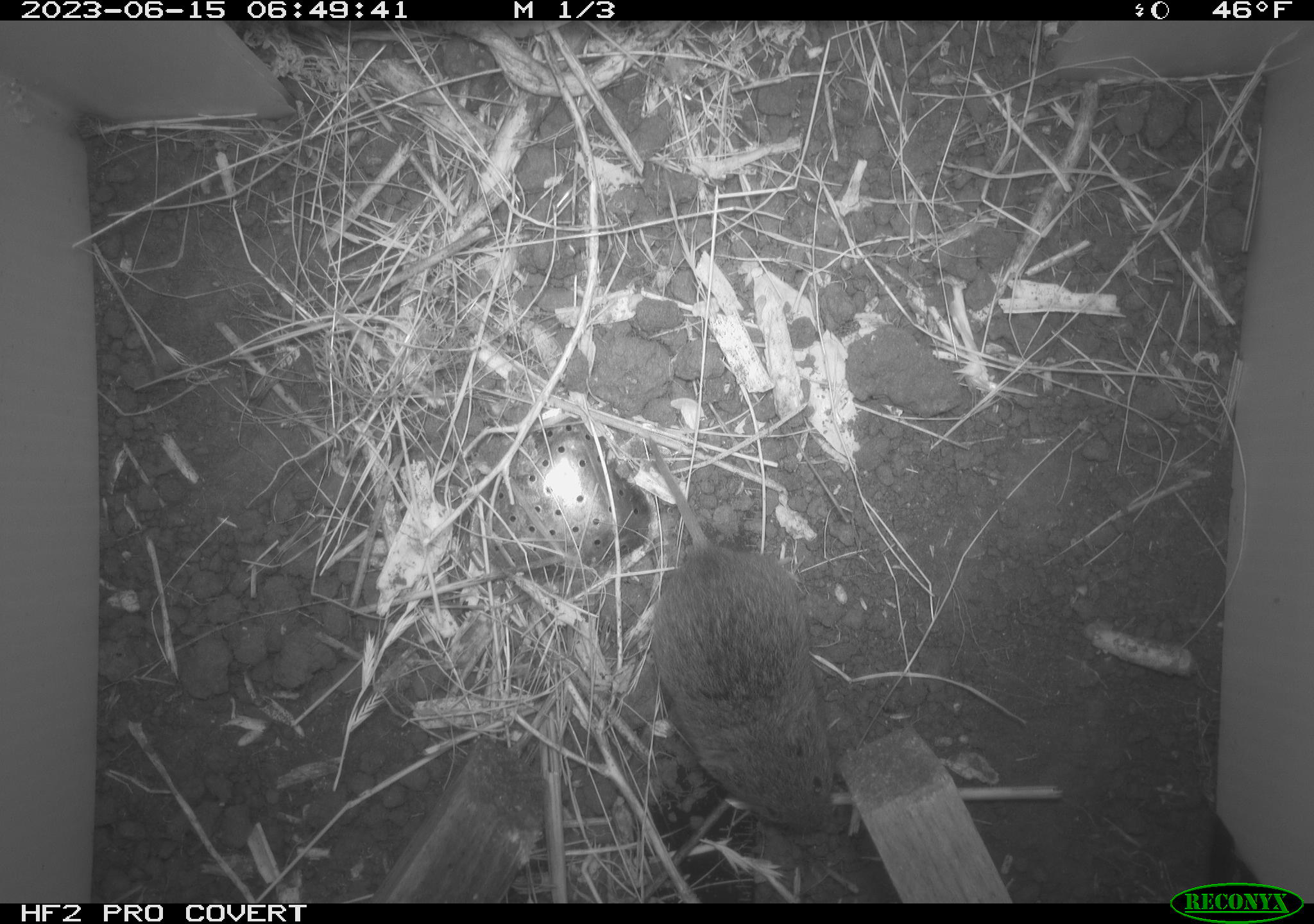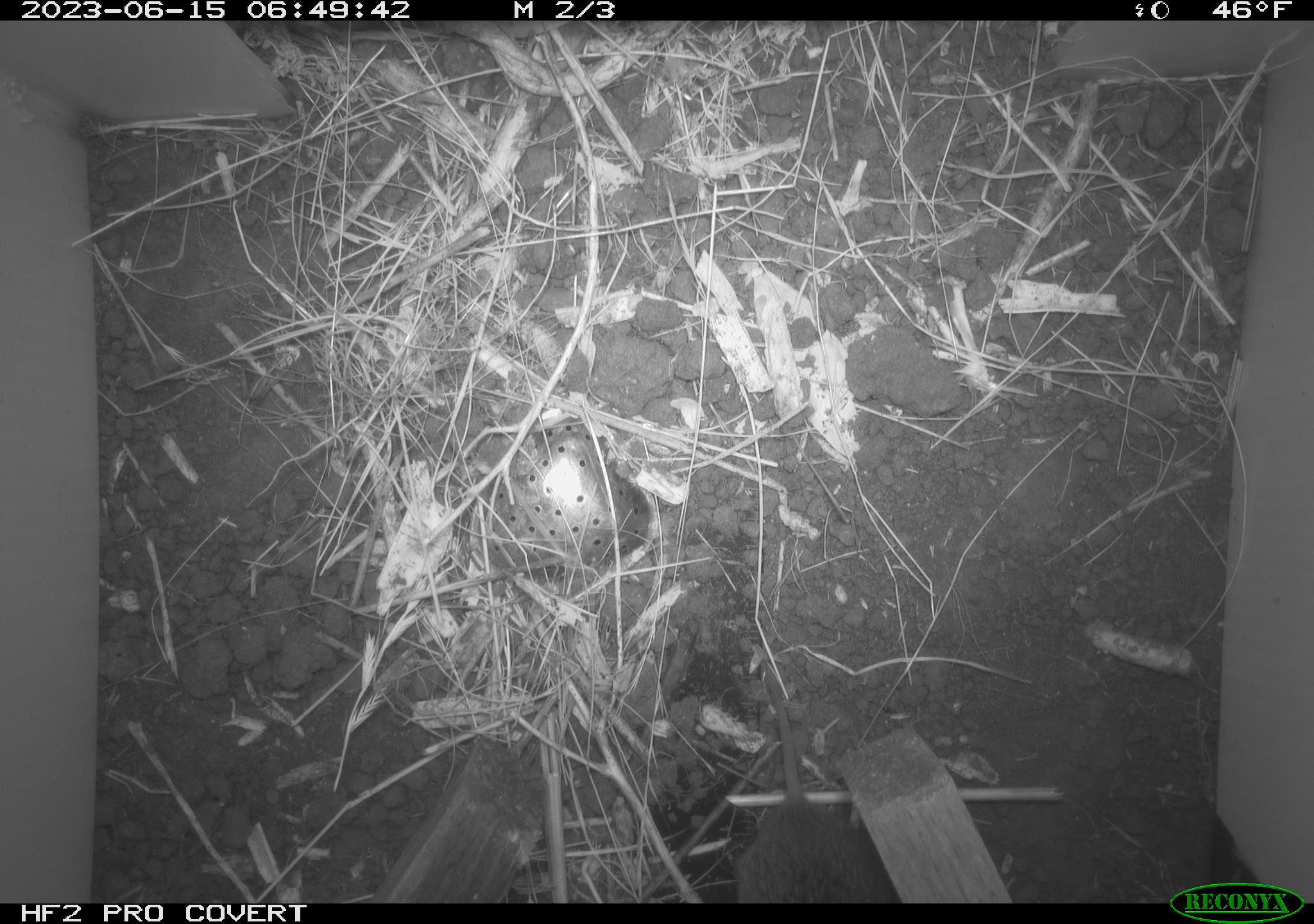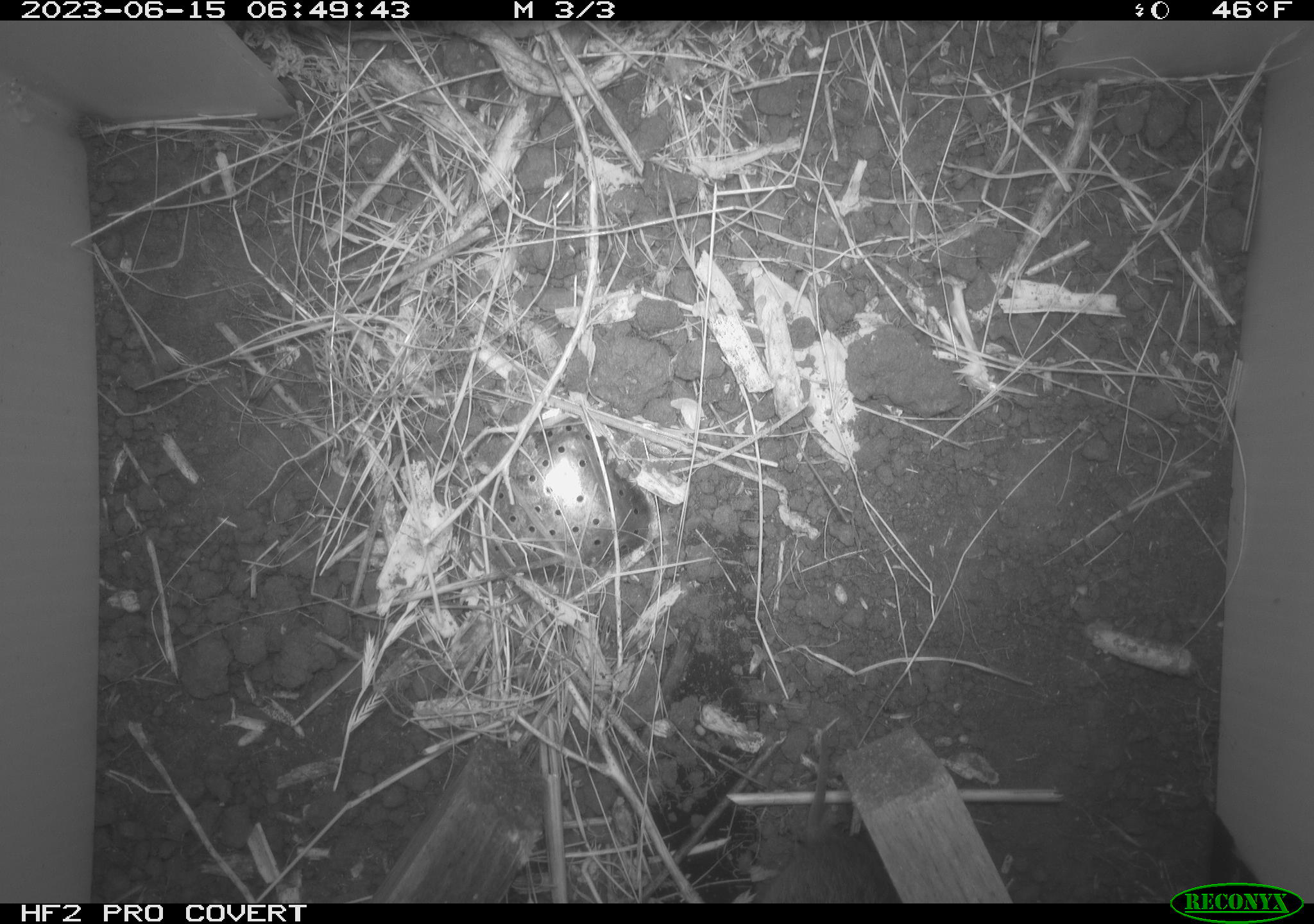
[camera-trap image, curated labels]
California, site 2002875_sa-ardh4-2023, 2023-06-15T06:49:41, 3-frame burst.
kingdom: Animalia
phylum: Chordata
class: Mammalia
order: Rodentia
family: Cricetidae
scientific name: Arvicolinae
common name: voles, lemmings, and muskrats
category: arvicolinae subfamily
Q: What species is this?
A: Arvicolinae subfamily (voles, lemmings, and muskrats) (Arvicolinae).